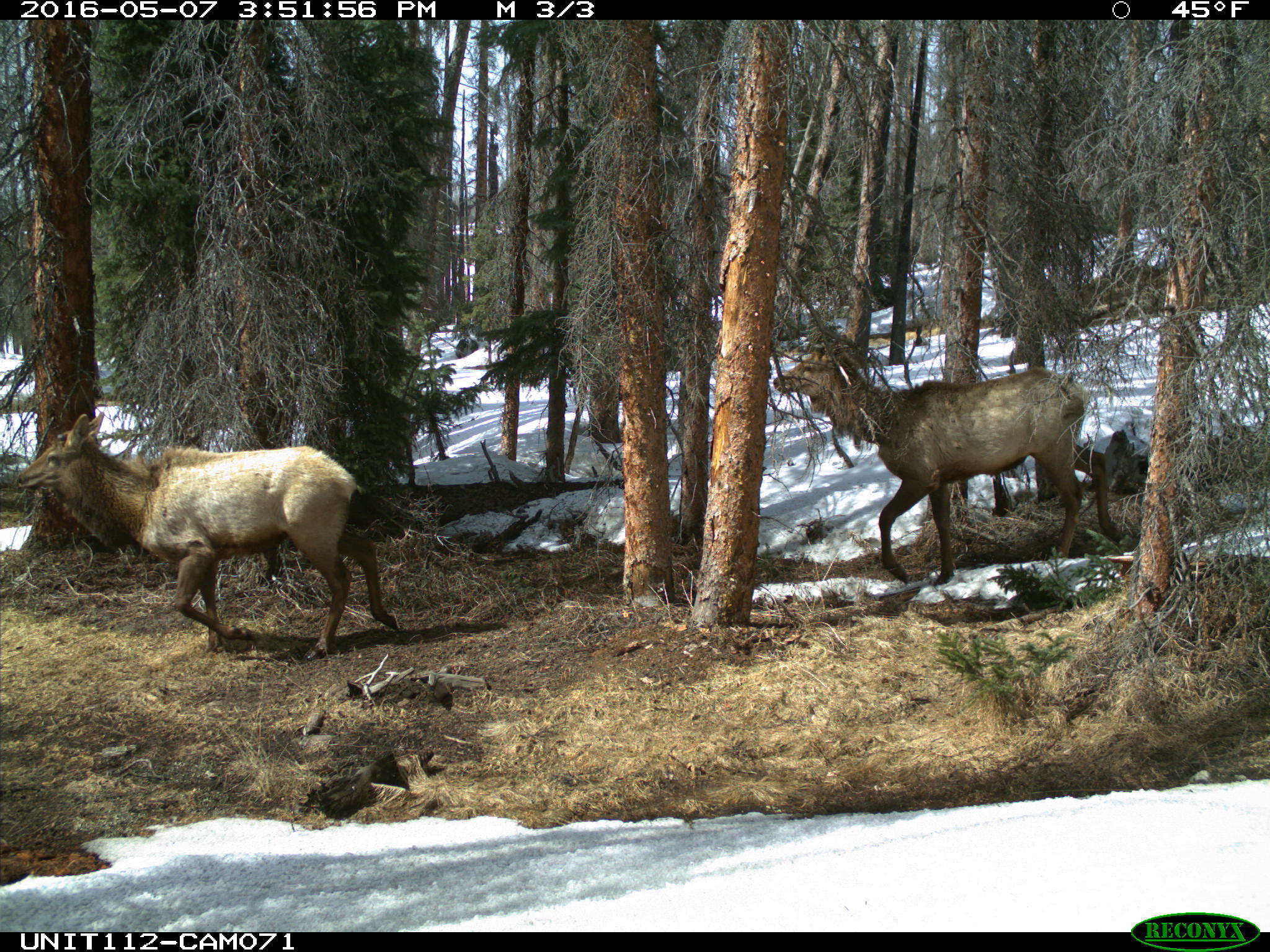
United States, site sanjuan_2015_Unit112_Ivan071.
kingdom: Animalia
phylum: Chordata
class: Mammalia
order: Artiodactyla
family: Cervidae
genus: Cervus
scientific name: Cervus elaphus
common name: red deer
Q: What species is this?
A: Cervus elaphus (red deer).